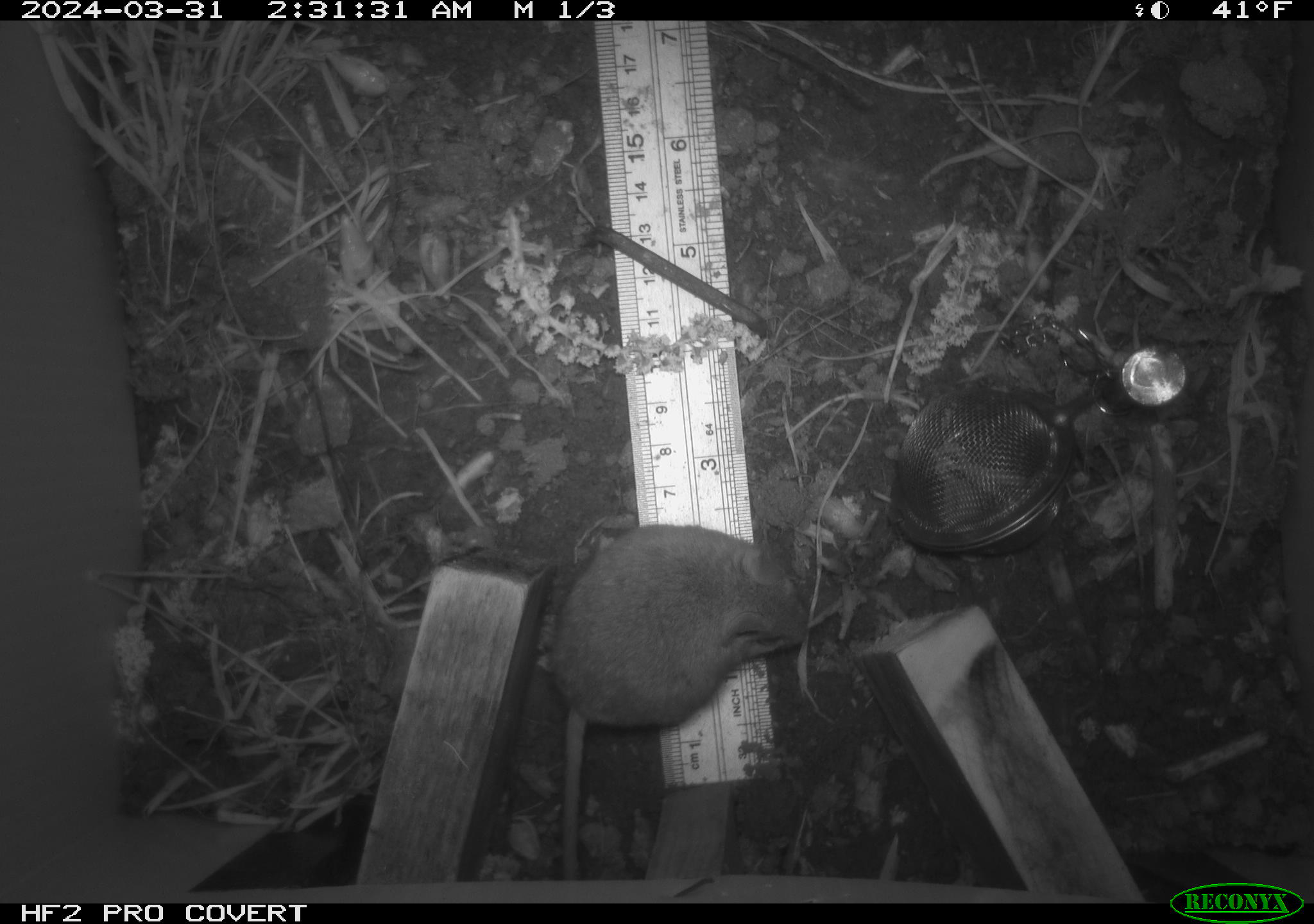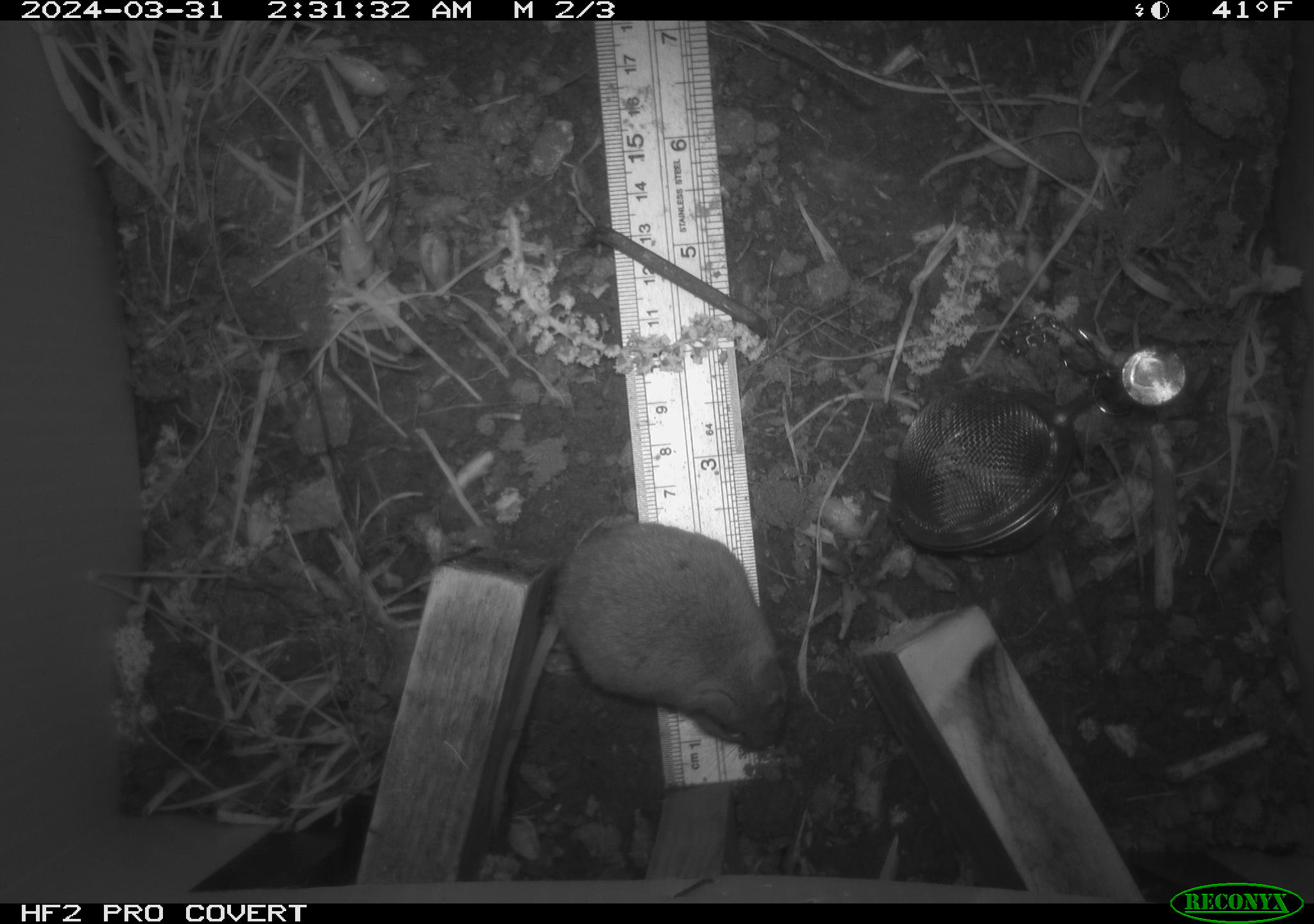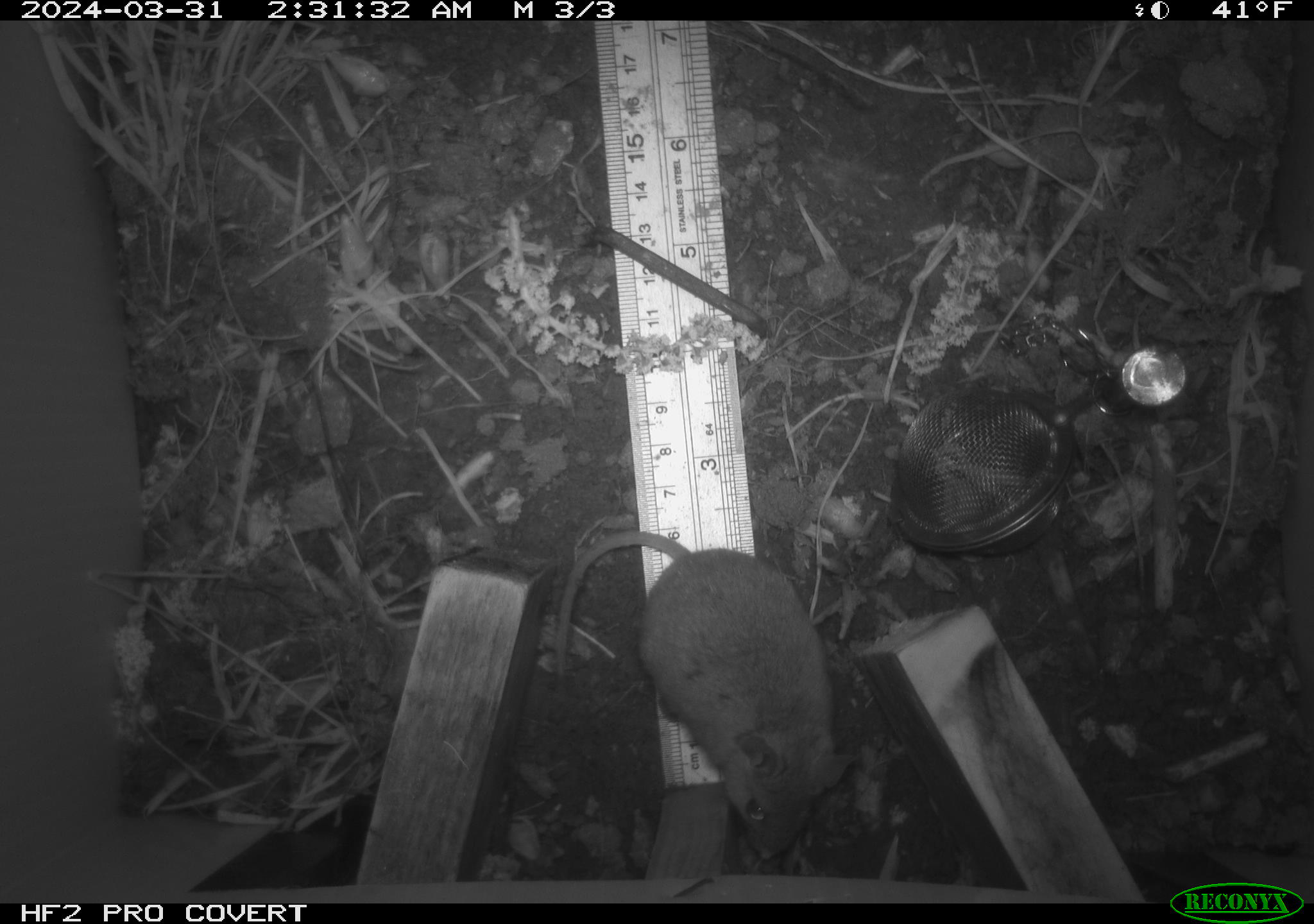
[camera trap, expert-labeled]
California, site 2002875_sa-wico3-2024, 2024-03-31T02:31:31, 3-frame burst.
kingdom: Animalia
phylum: Chordata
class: Mammalia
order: Rodentia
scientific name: Rodentia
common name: mouse species